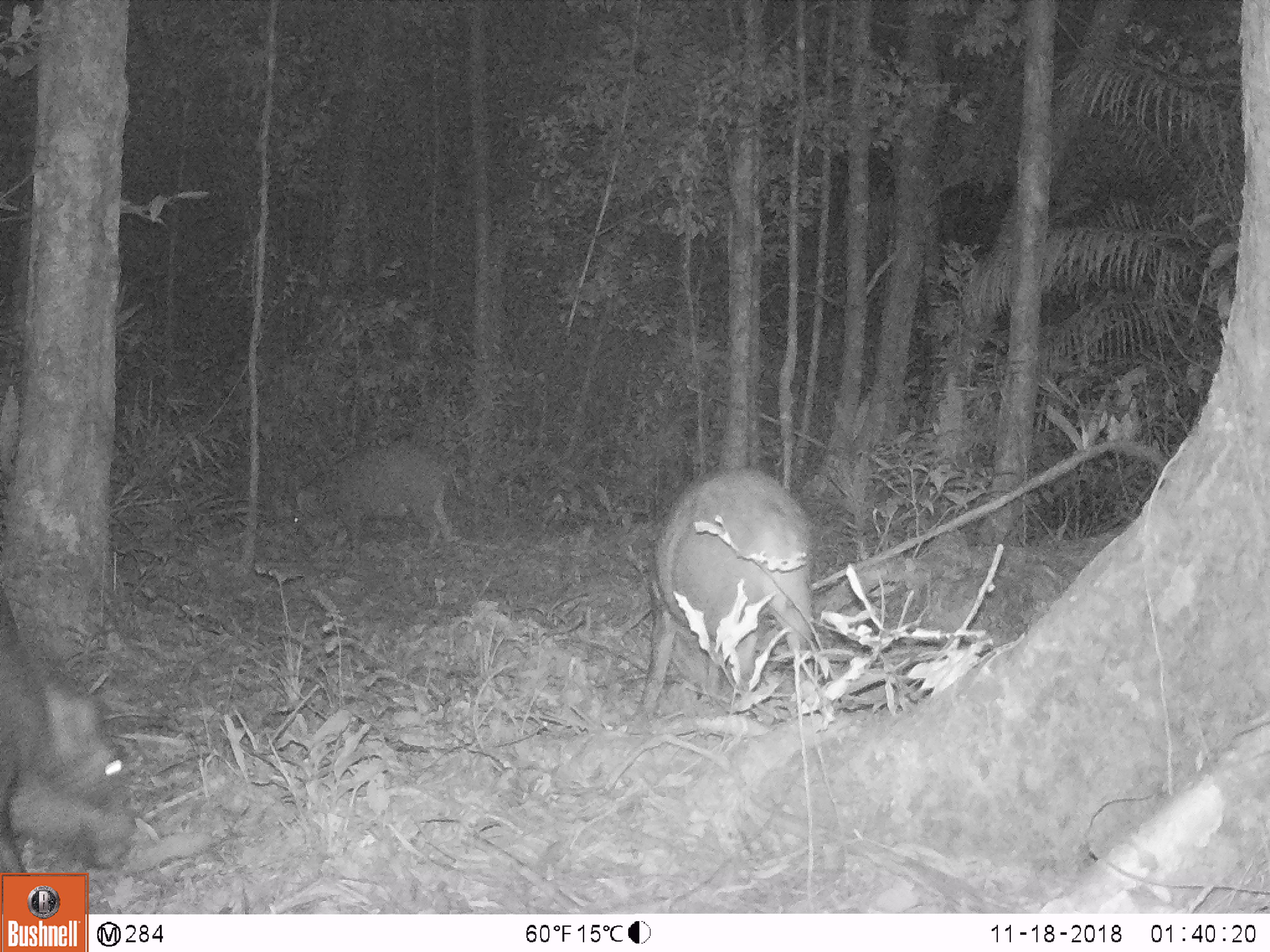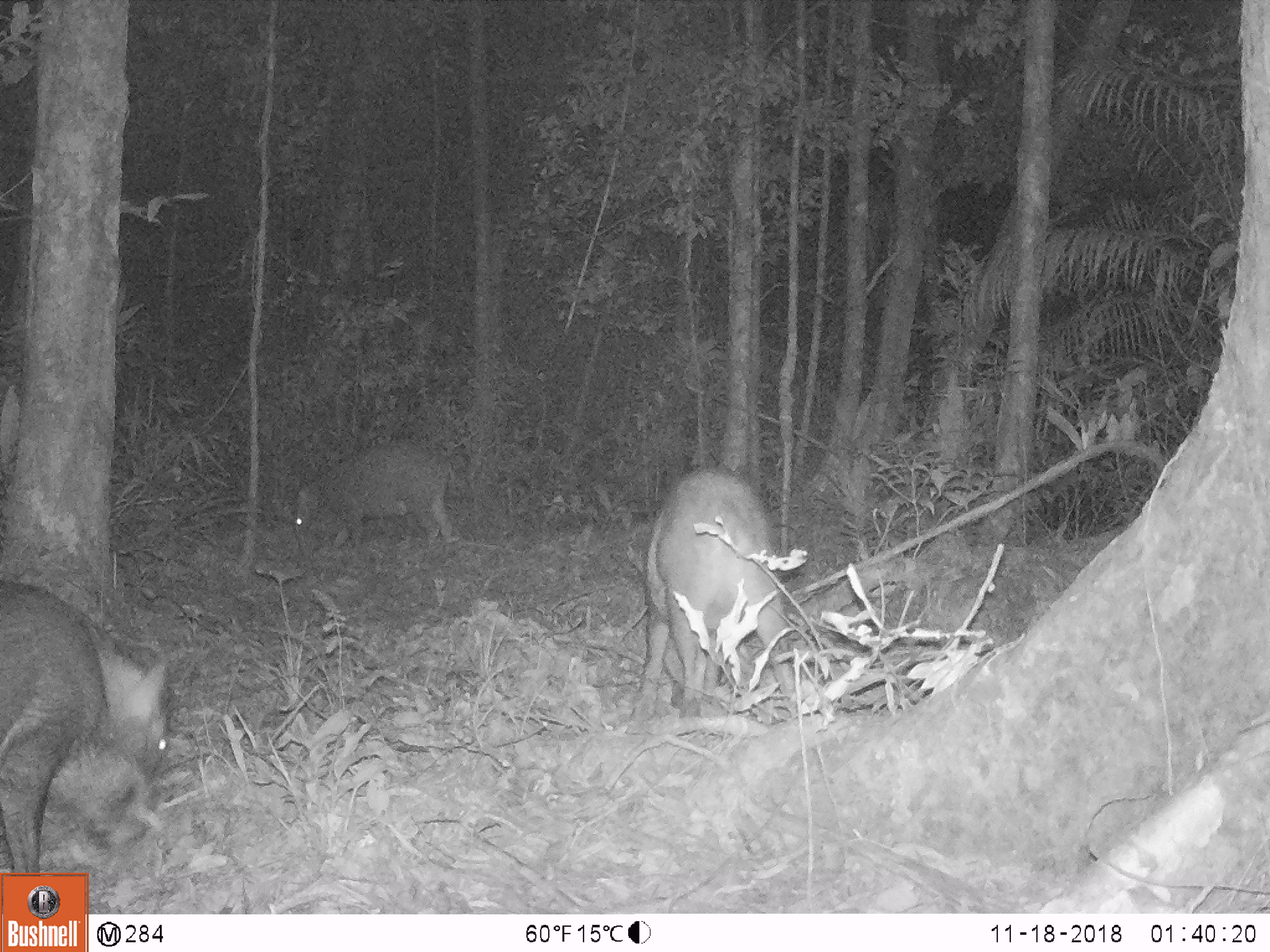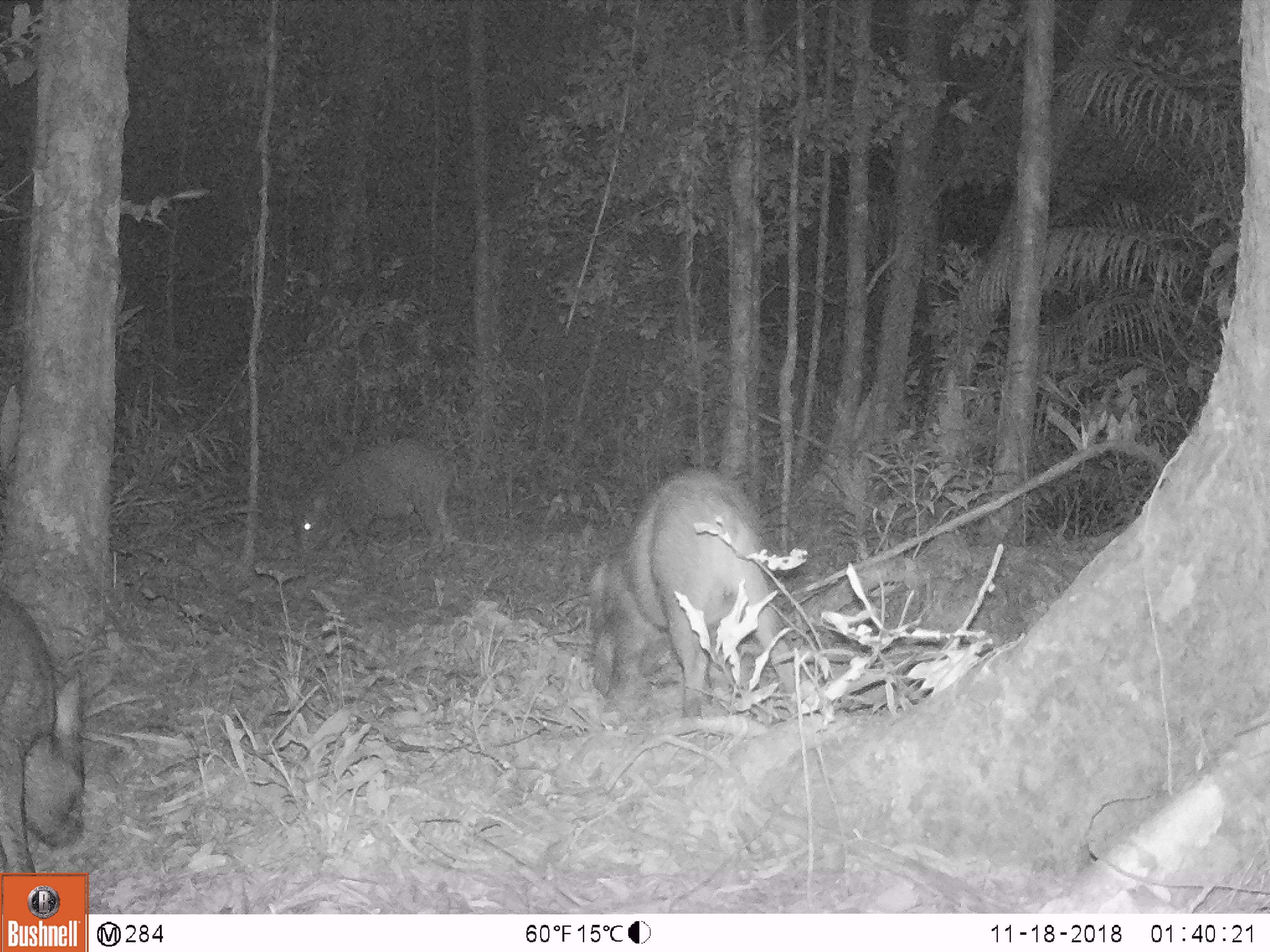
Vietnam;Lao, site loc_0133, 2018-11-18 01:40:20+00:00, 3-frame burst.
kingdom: Animalia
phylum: Chordata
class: Mammalia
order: Artiodactyla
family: Suidae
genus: Sus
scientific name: Sus scrofa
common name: eurasian wild pig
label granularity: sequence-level